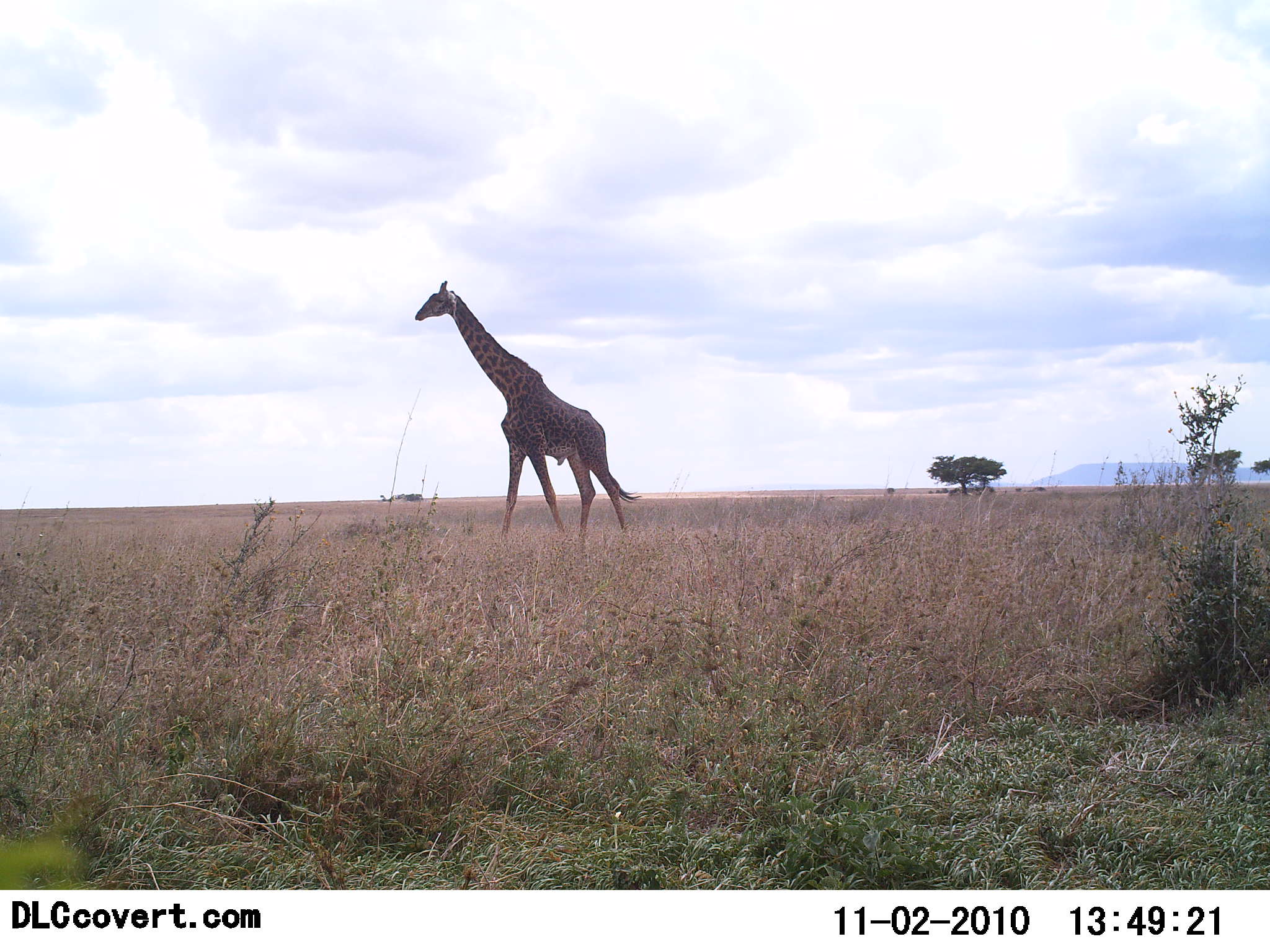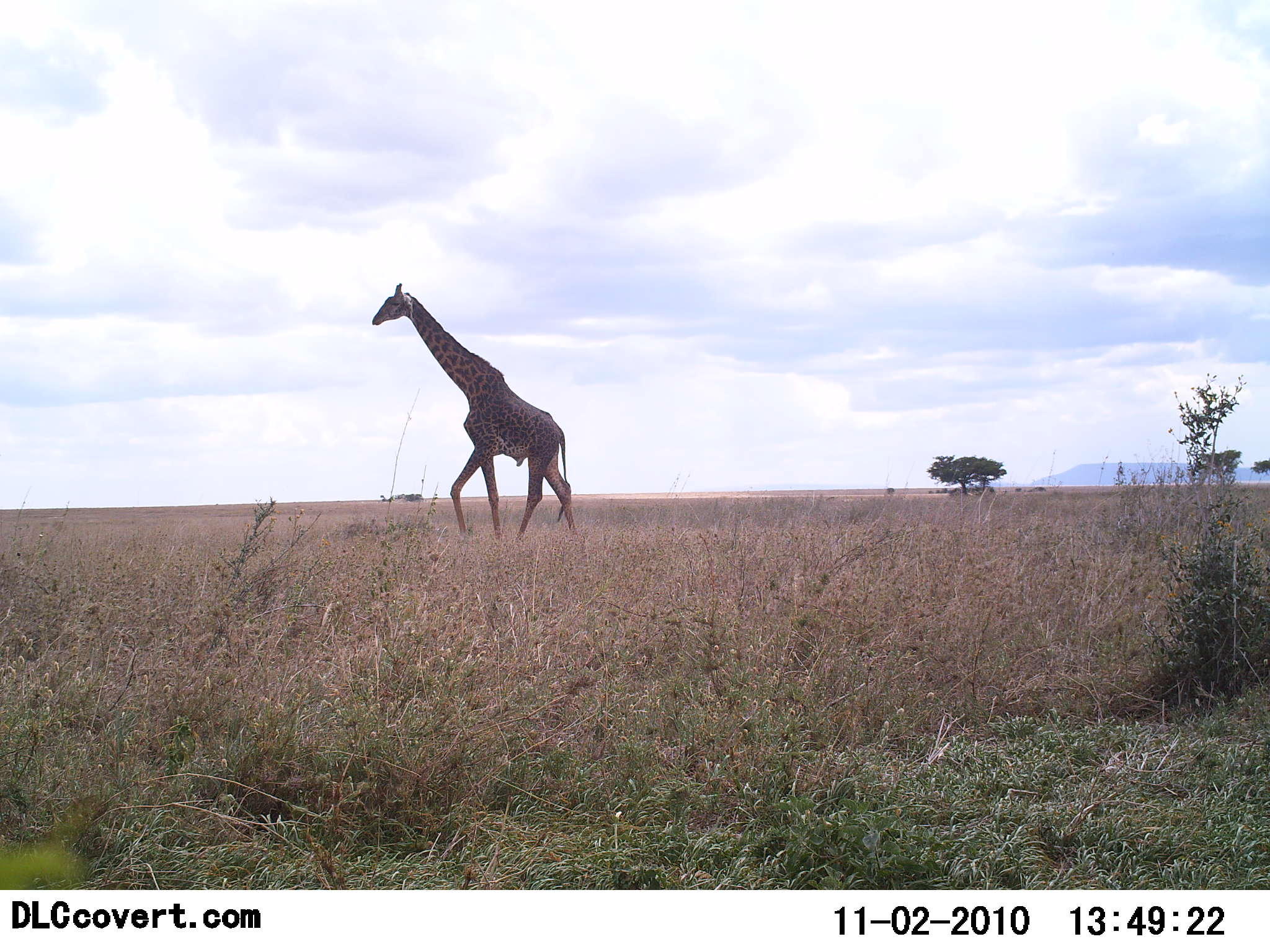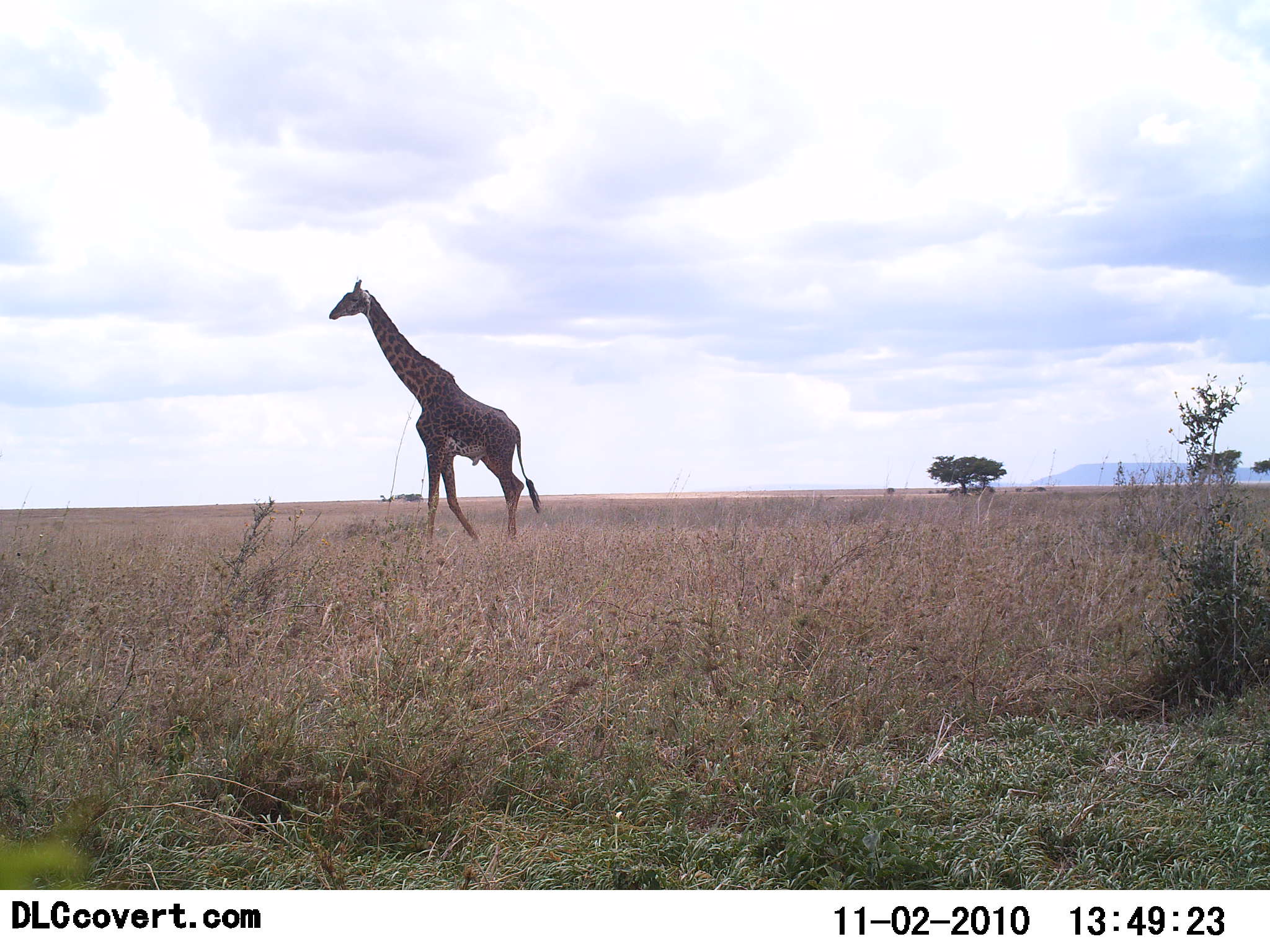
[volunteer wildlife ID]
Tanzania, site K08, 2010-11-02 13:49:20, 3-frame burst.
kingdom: Animalia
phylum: Chordata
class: Mammalia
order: Artiodactyla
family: Giraffidae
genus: Giraffa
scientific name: Giraffa camelopardalis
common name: giraffe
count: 1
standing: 0%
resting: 0%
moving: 100%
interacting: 0%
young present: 0%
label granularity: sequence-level